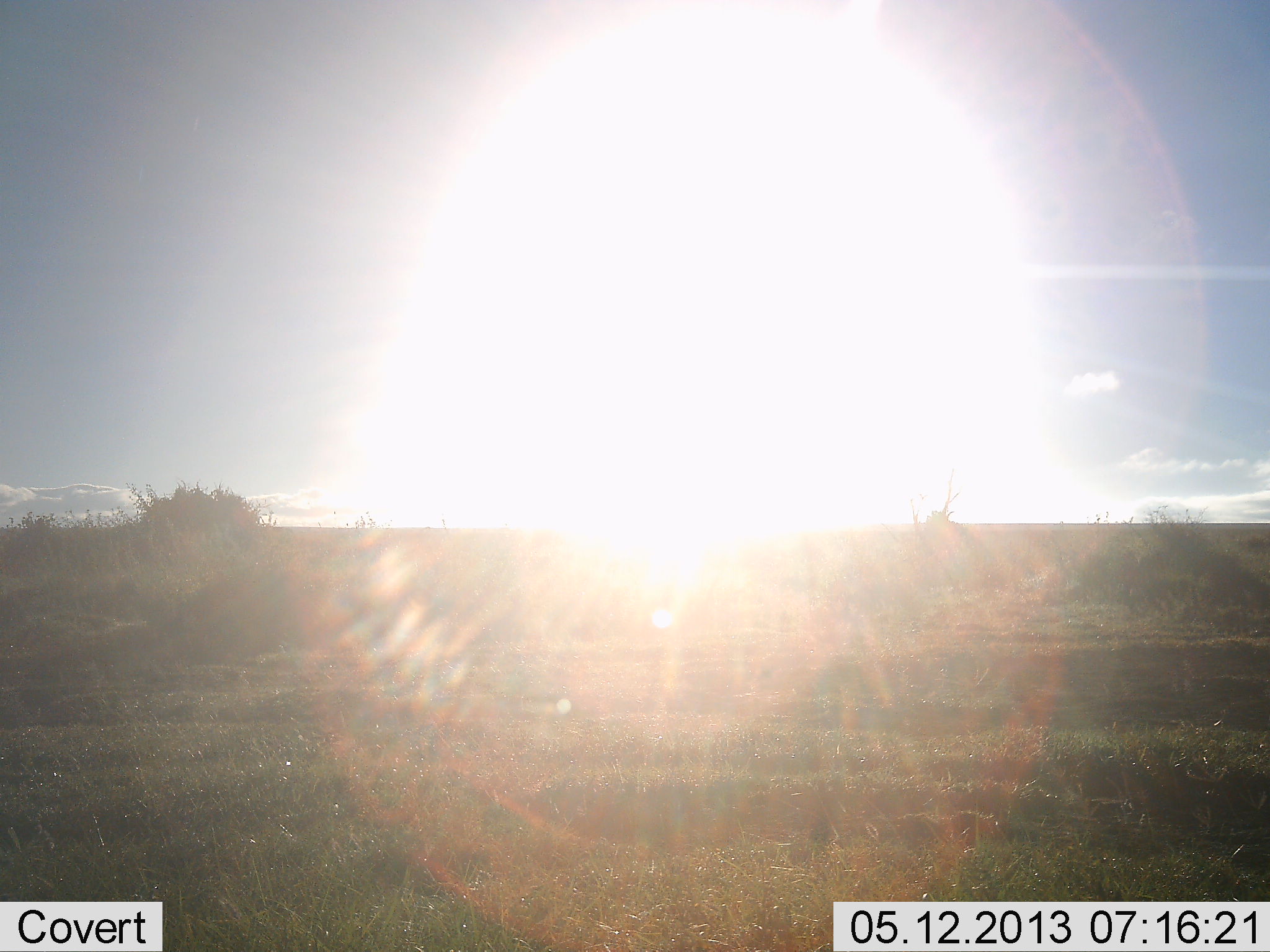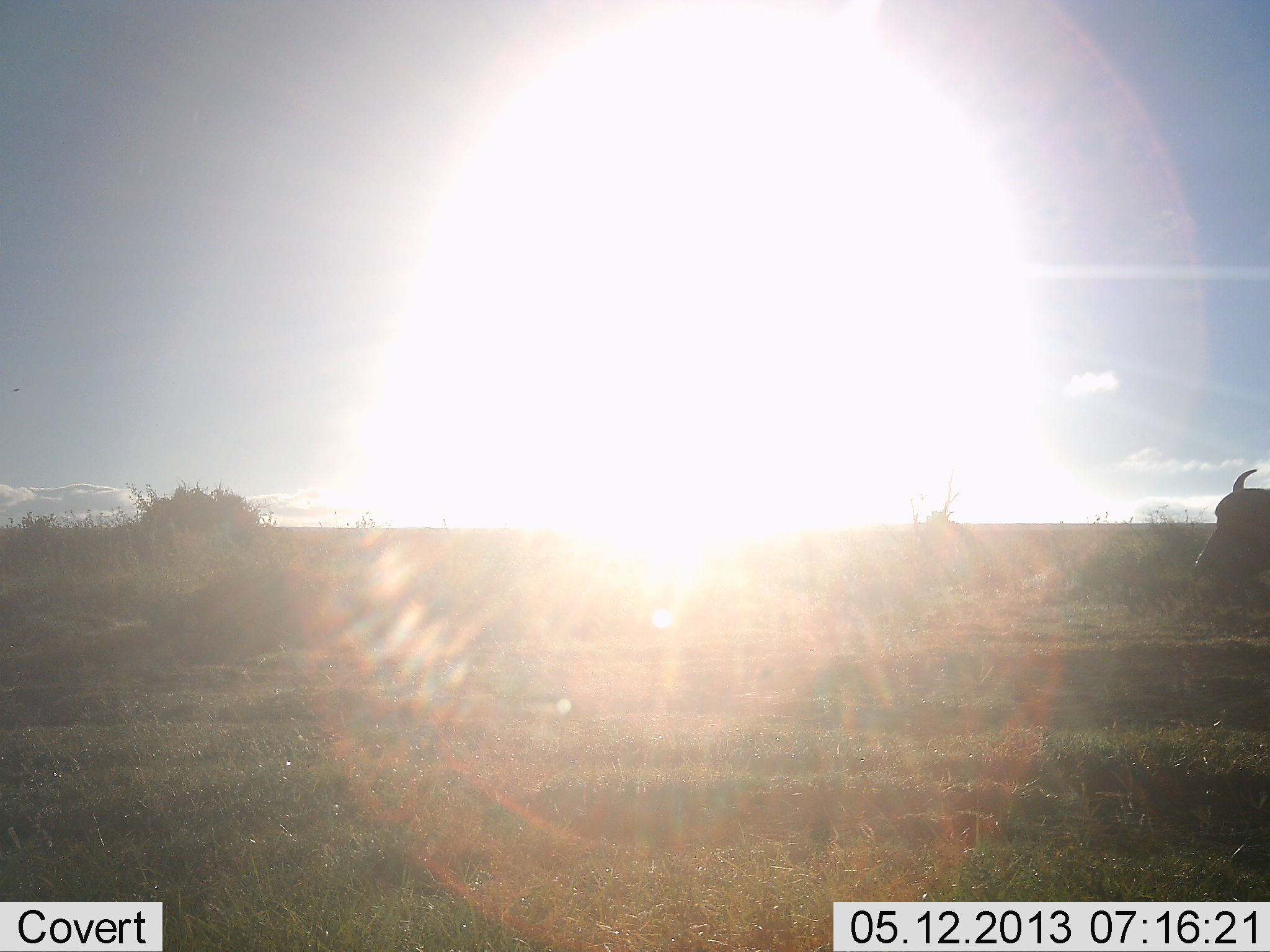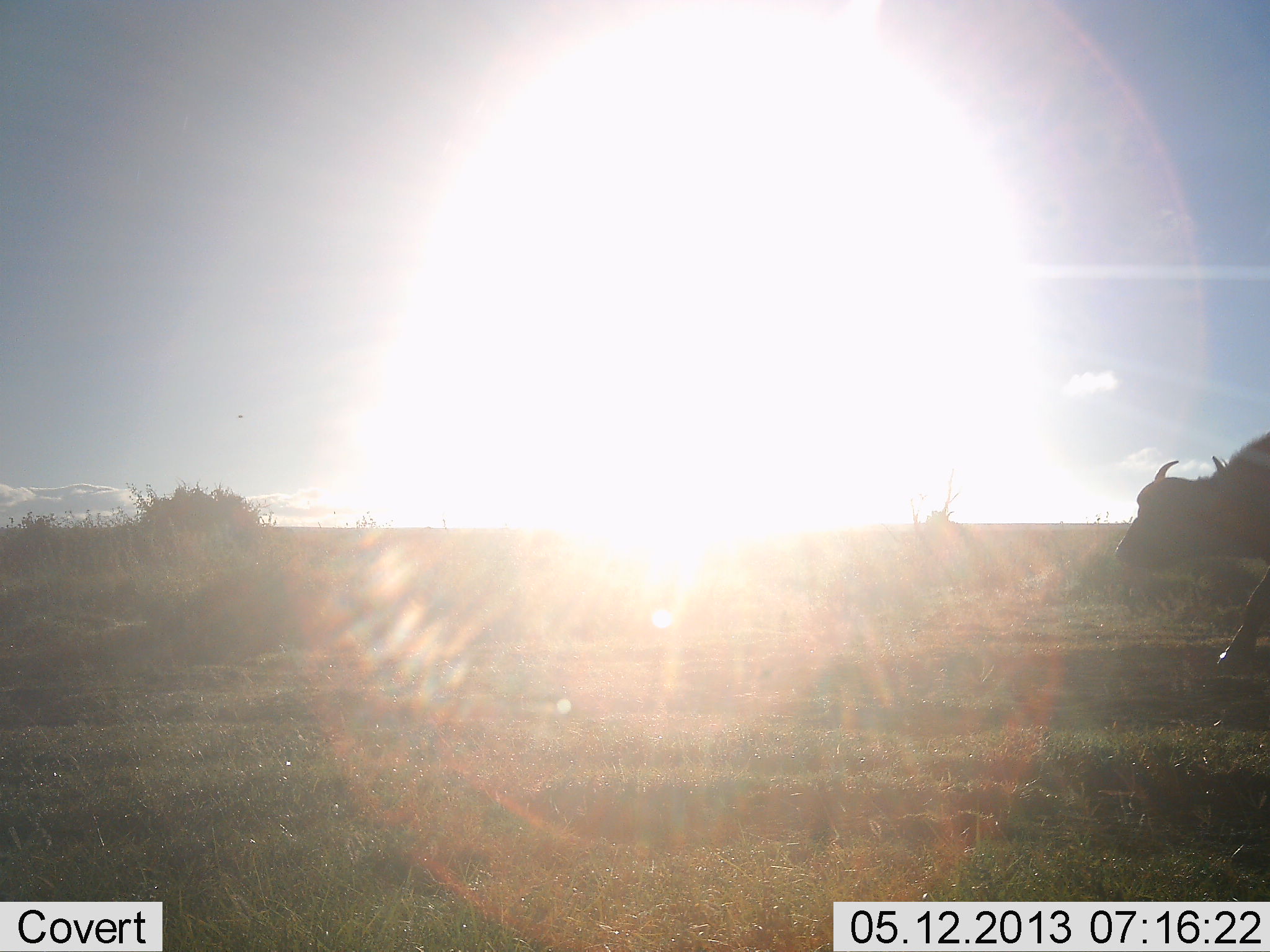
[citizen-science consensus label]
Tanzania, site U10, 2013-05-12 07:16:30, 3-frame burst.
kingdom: Animalia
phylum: Chordata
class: Mammalia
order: Artiodactyla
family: Bovidae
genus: Syncerus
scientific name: Syncerus caffer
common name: cape buffalo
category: buffalo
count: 1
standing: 0%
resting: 0%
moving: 100%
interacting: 0%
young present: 0%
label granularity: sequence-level